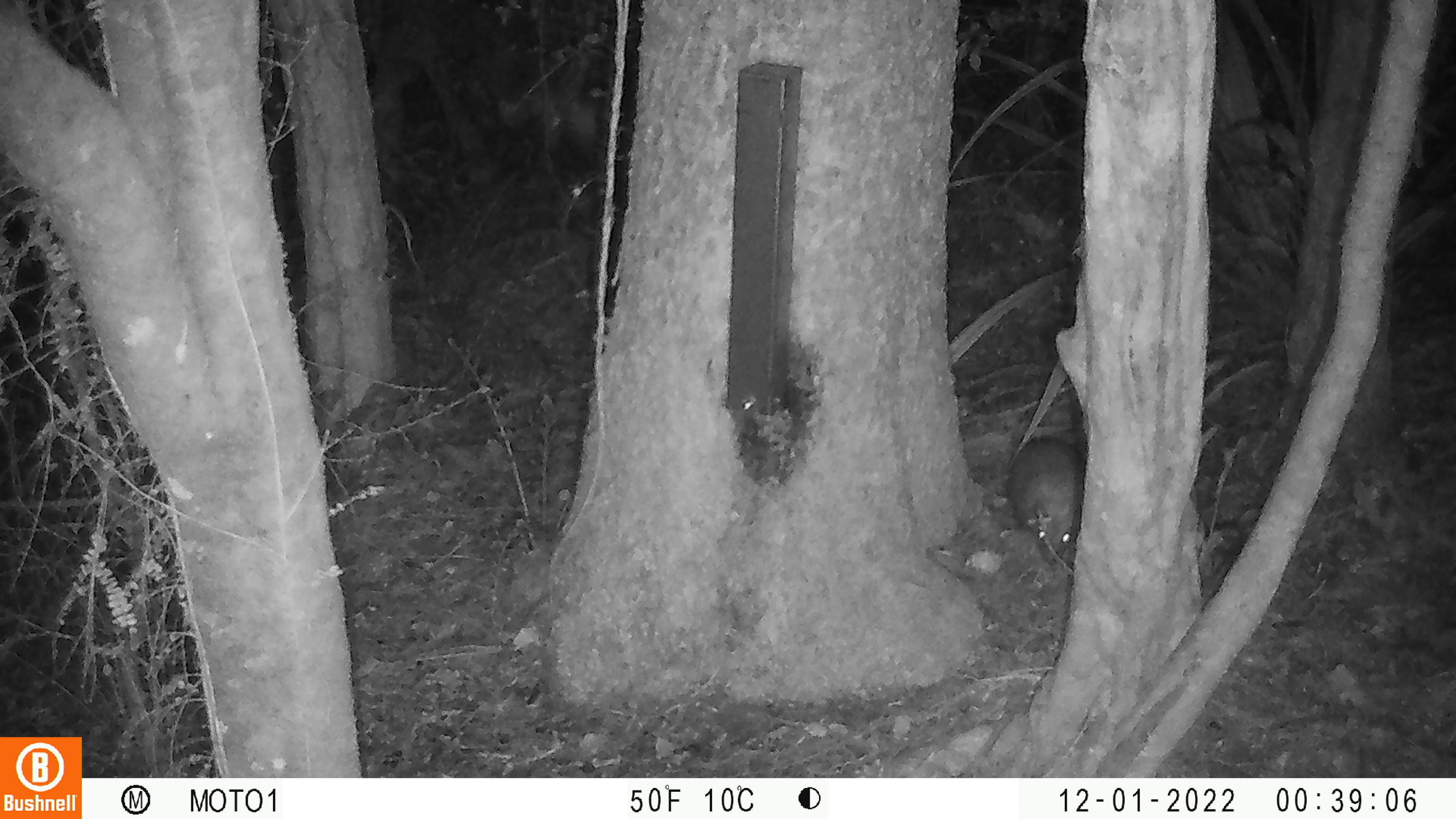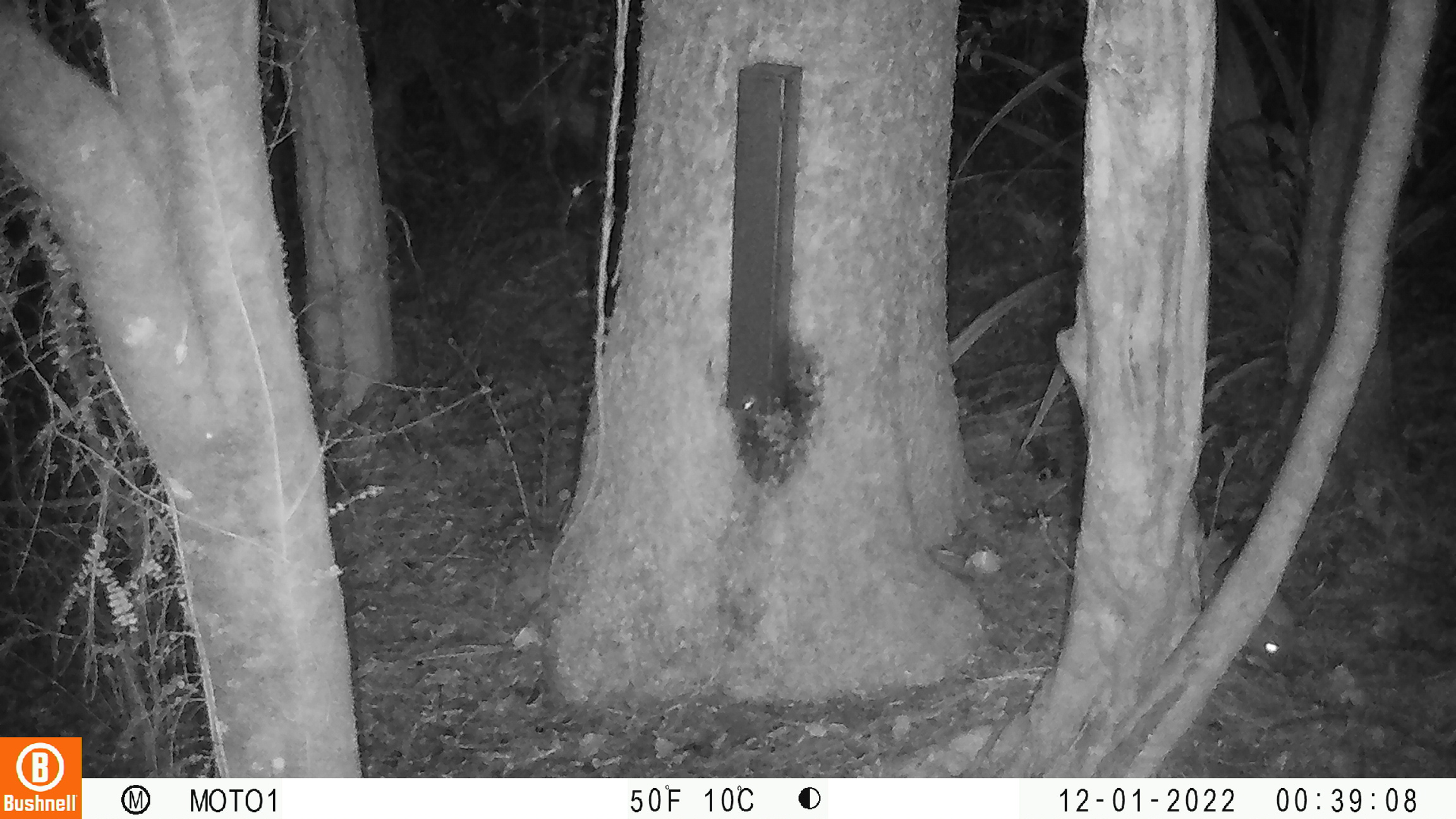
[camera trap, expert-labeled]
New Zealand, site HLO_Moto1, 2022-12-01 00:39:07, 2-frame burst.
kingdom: Animalia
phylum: Chordata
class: Mammalia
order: Eulipotyphla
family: Erinaceidae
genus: Erinaceus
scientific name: Erinaceus europaeus europaeus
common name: european hedgehog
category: hedgehog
Hedgehog (european hedgehog) (Erinaceus europaeus europaeus).